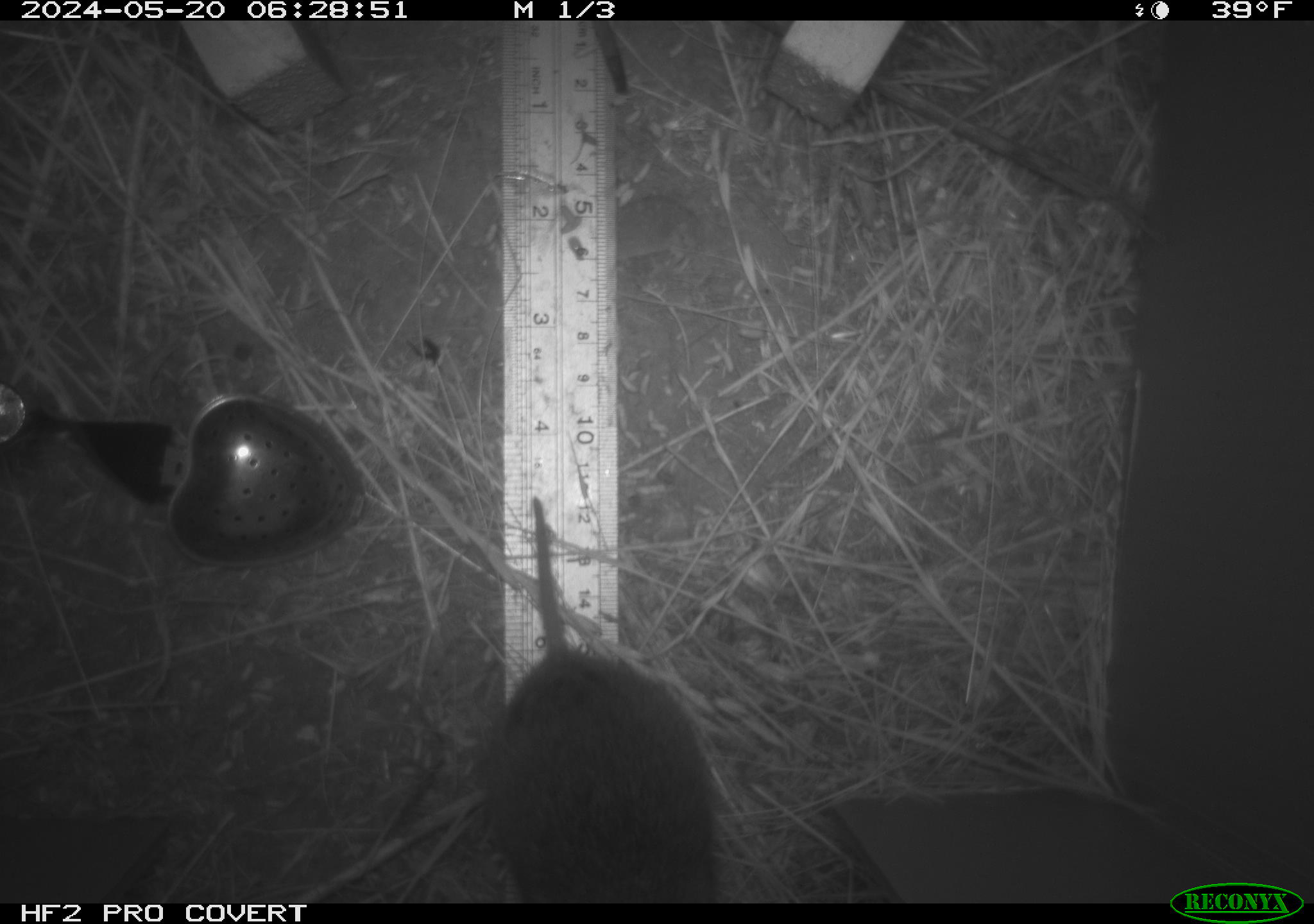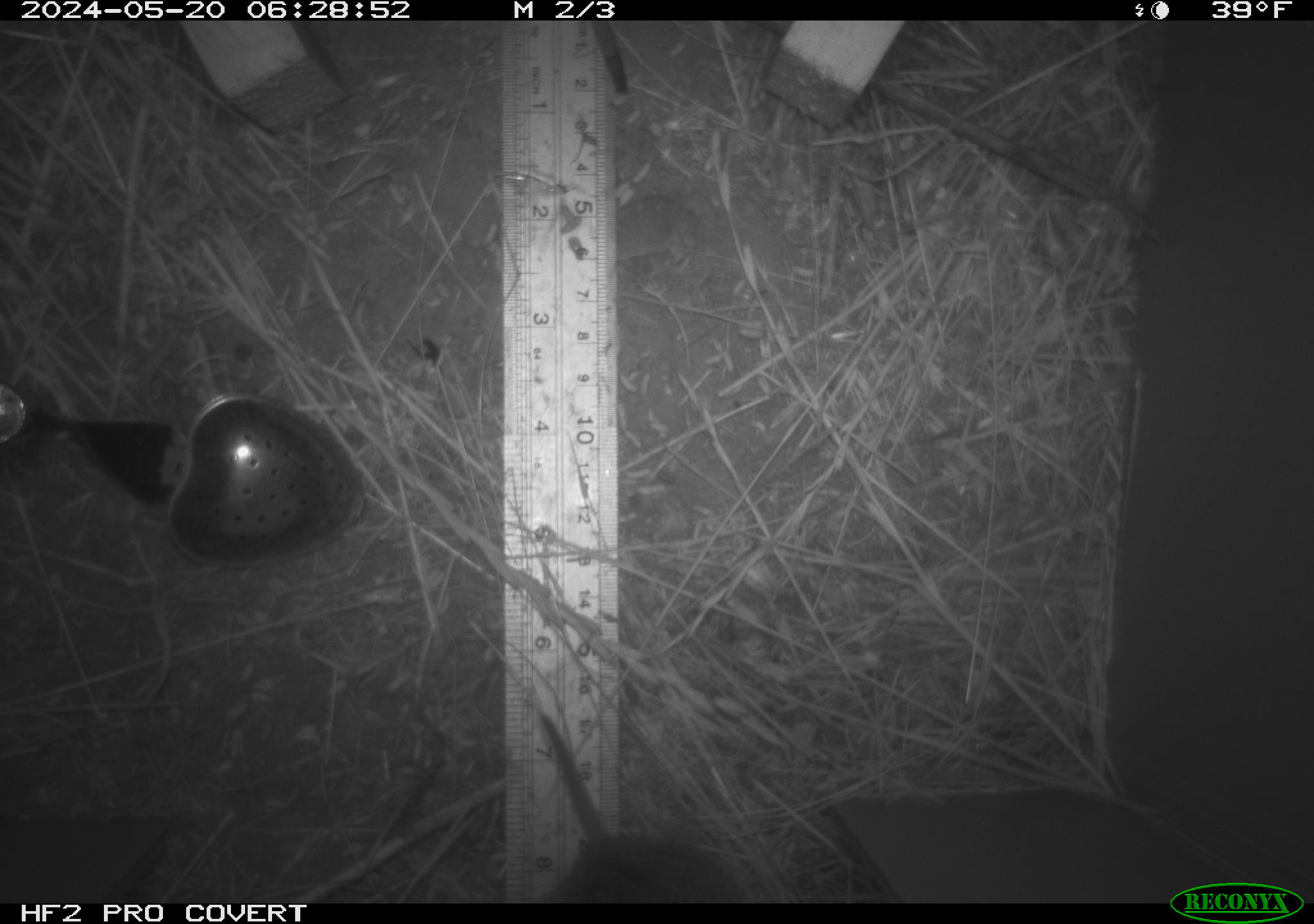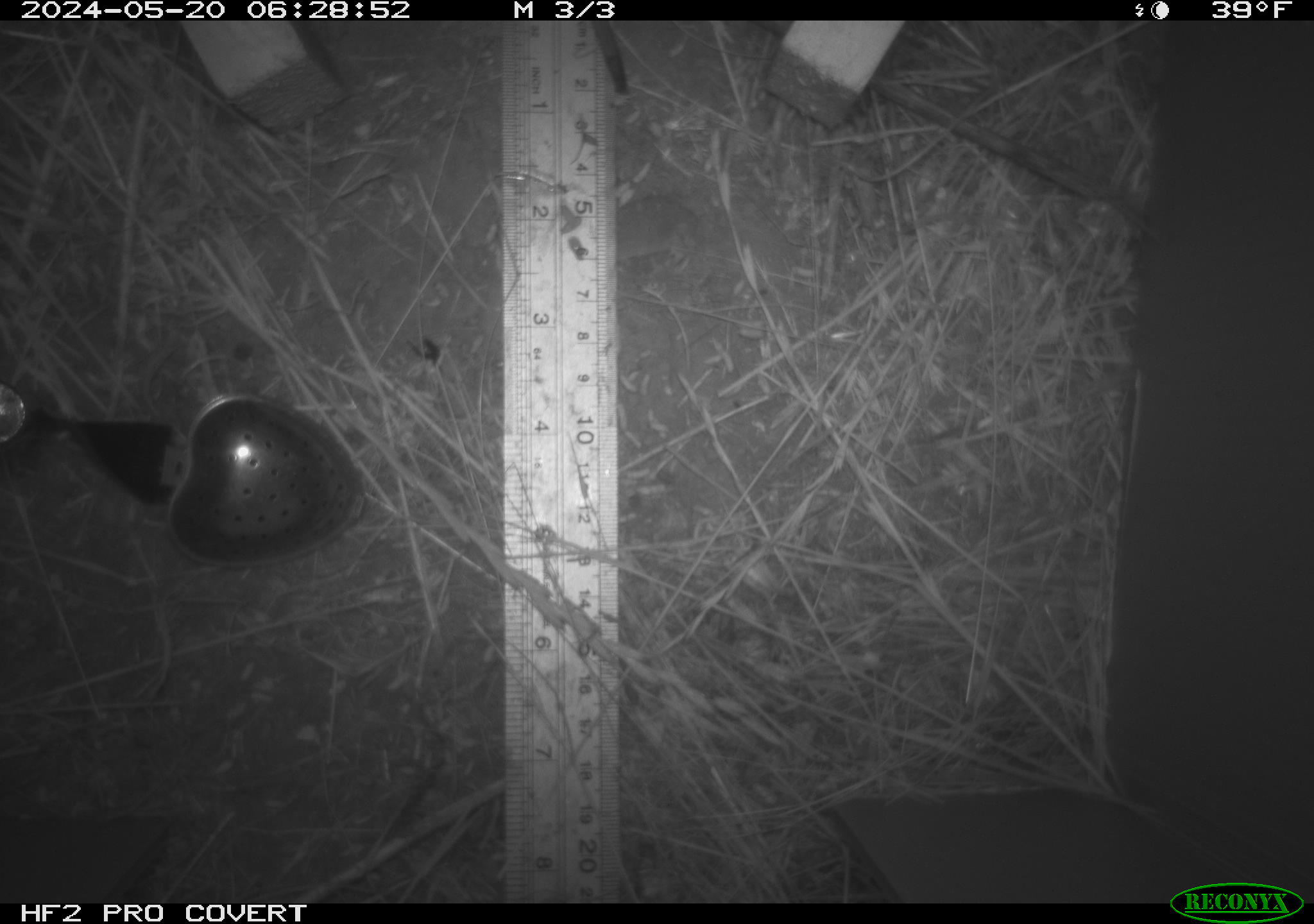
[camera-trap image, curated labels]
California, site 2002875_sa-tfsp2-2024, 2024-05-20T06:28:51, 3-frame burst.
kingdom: Animalia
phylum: Chordata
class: Mammalia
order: Rodentia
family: Cricetidae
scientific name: Arvicolinae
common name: voles, lemmings, and muskrats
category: arvicolinae subfamily